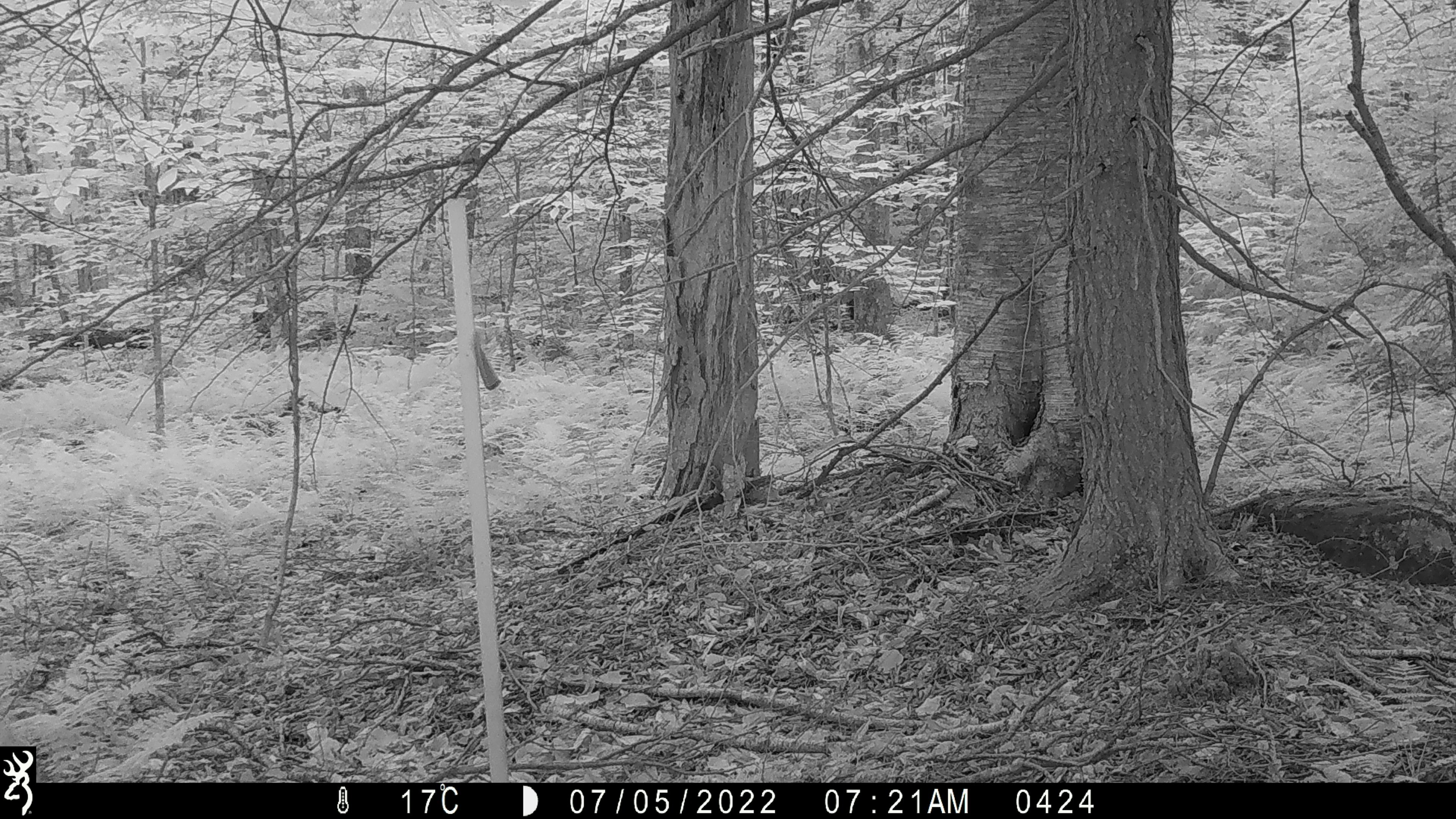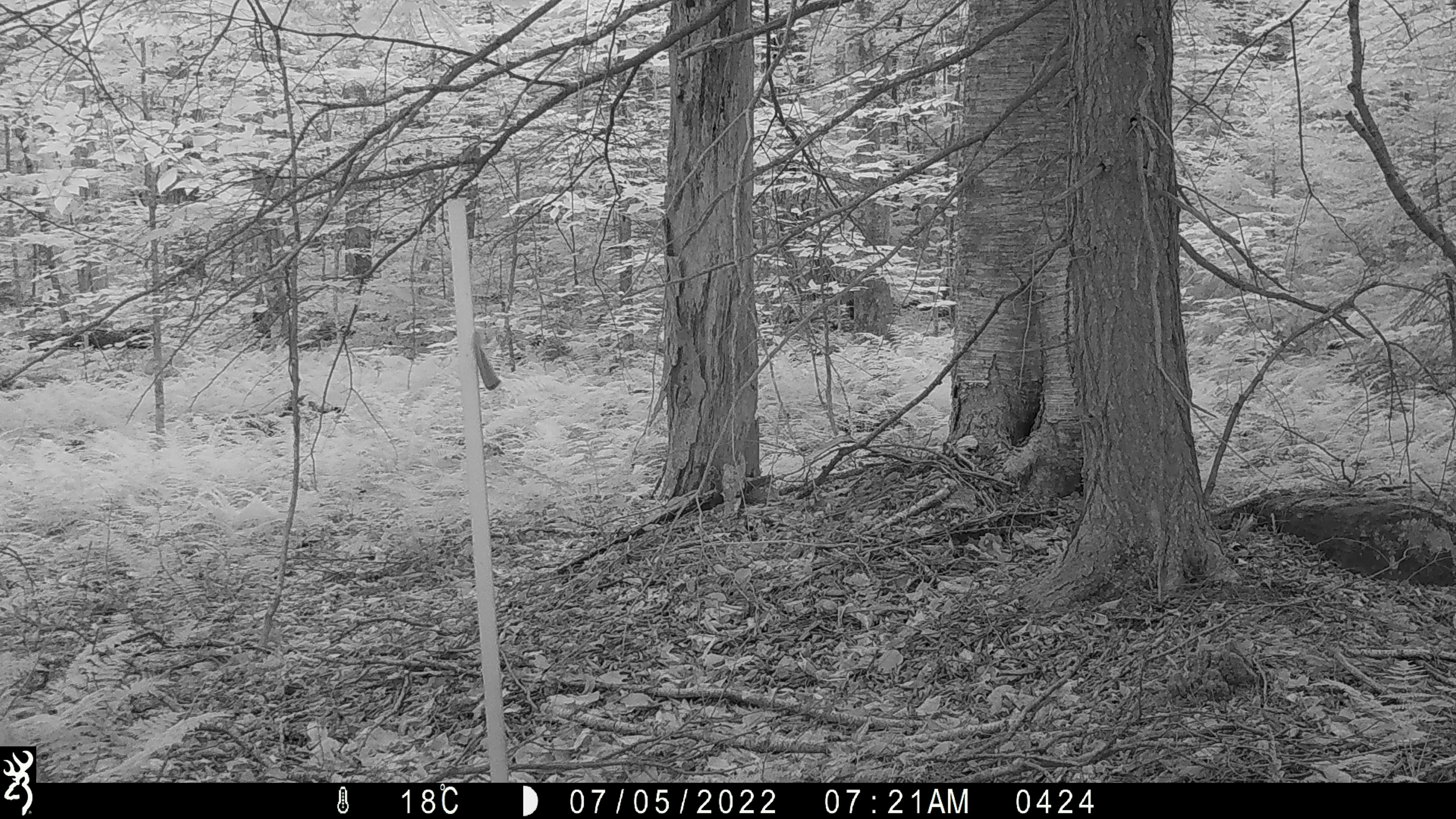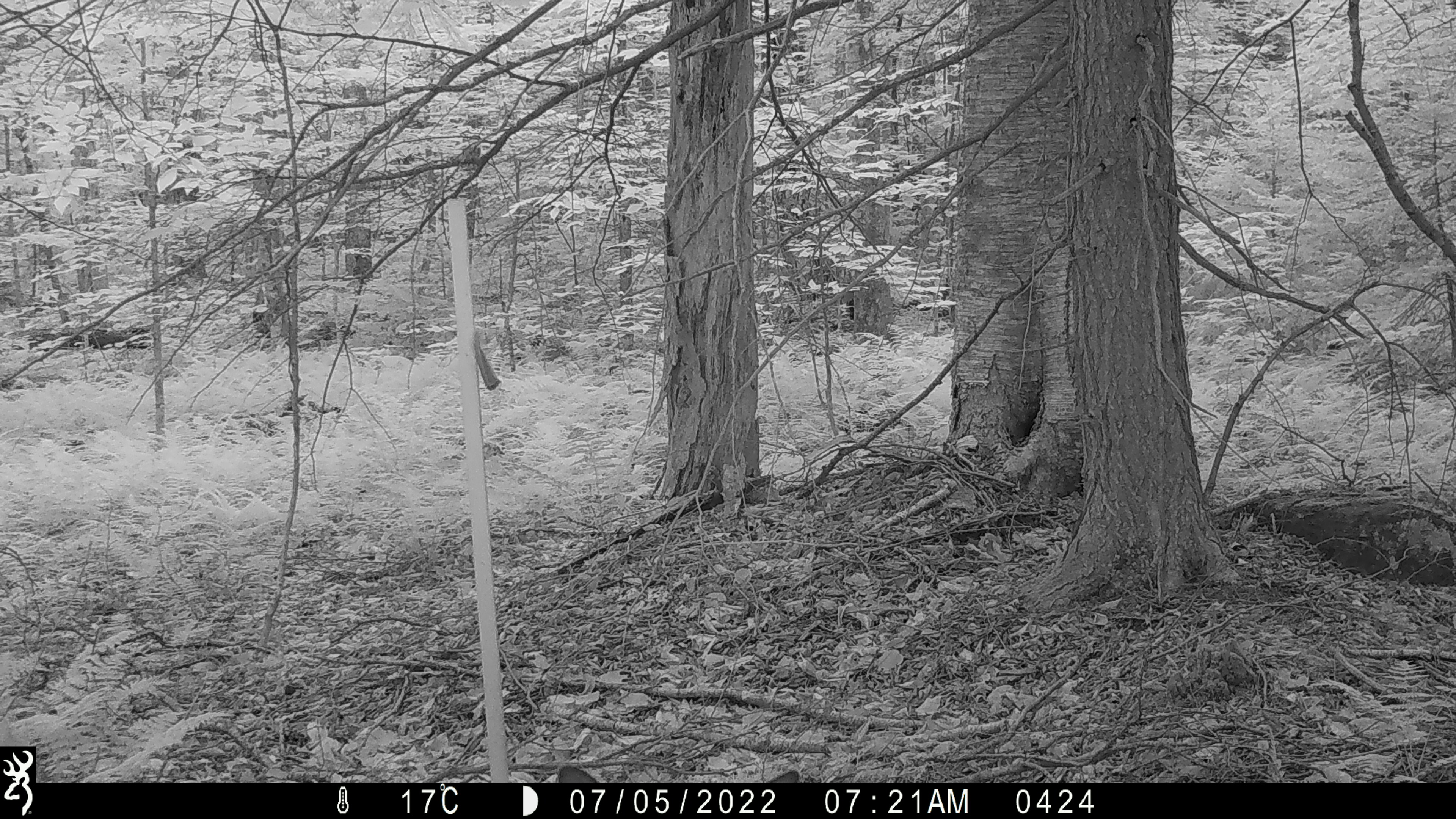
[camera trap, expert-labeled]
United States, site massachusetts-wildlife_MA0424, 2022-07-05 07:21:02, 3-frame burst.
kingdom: Animalia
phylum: Chordata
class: Mammalia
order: Artiodactyla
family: Cervidae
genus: Odocoileus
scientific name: Odocoileus virginianus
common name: white-tailed deer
White-tailed deer (Odocoileus virginianus).